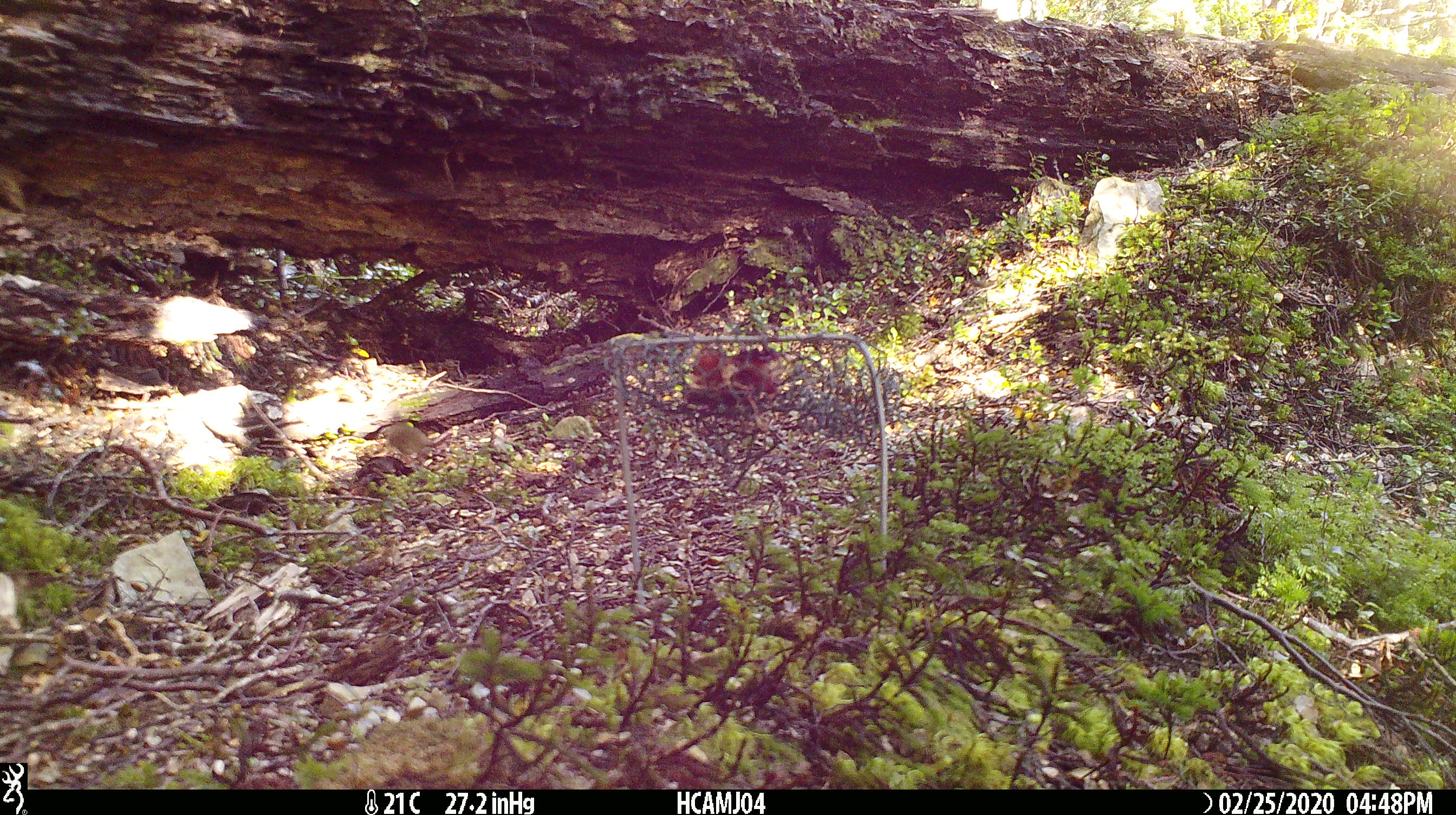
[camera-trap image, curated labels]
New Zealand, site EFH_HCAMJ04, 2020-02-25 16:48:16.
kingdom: Animalia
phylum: Chordata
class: Mammalia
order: Rodentia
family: Muridae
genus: Mus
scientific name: Mus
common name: mouse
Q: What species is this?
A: Mouse (Mus).